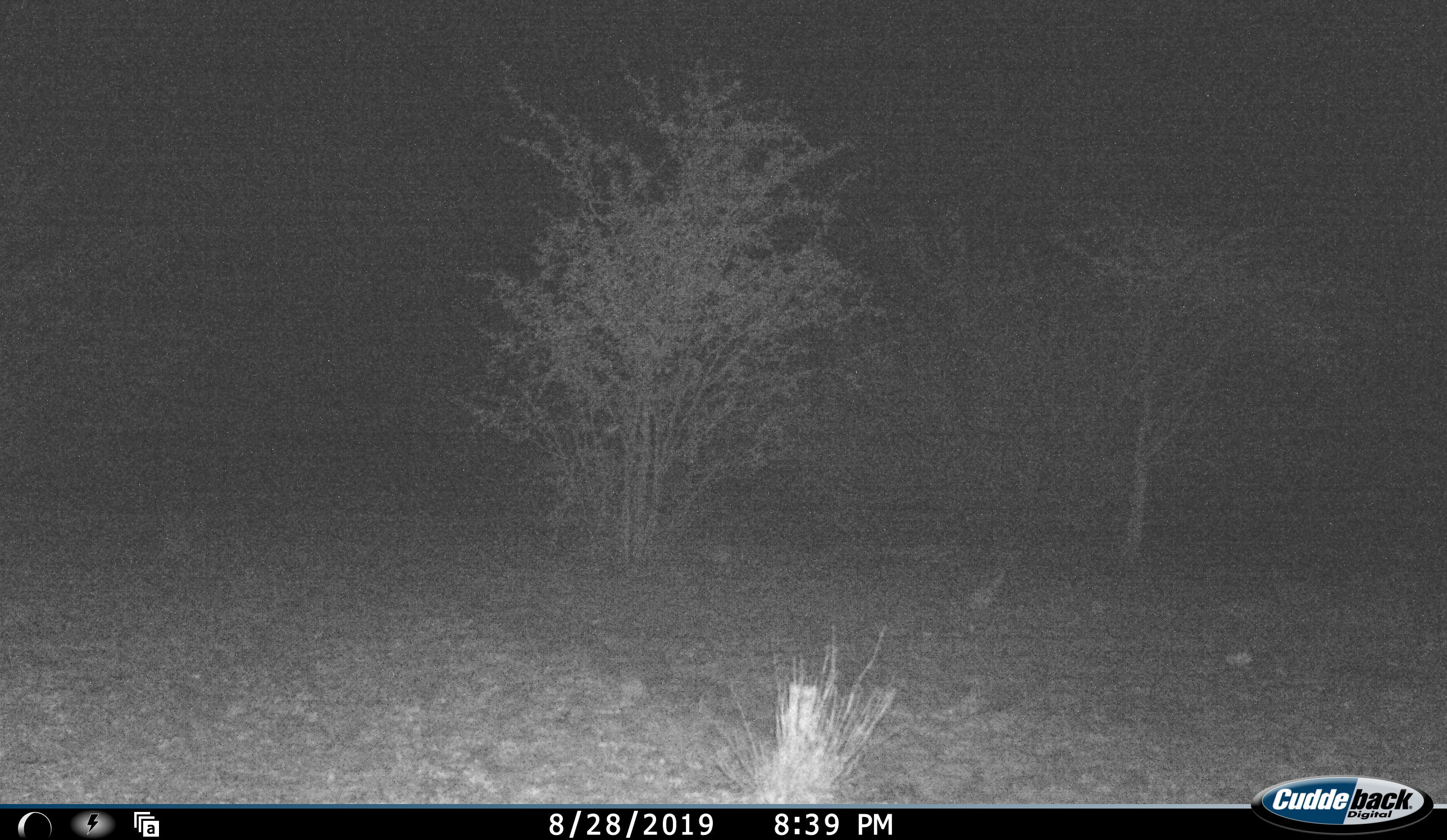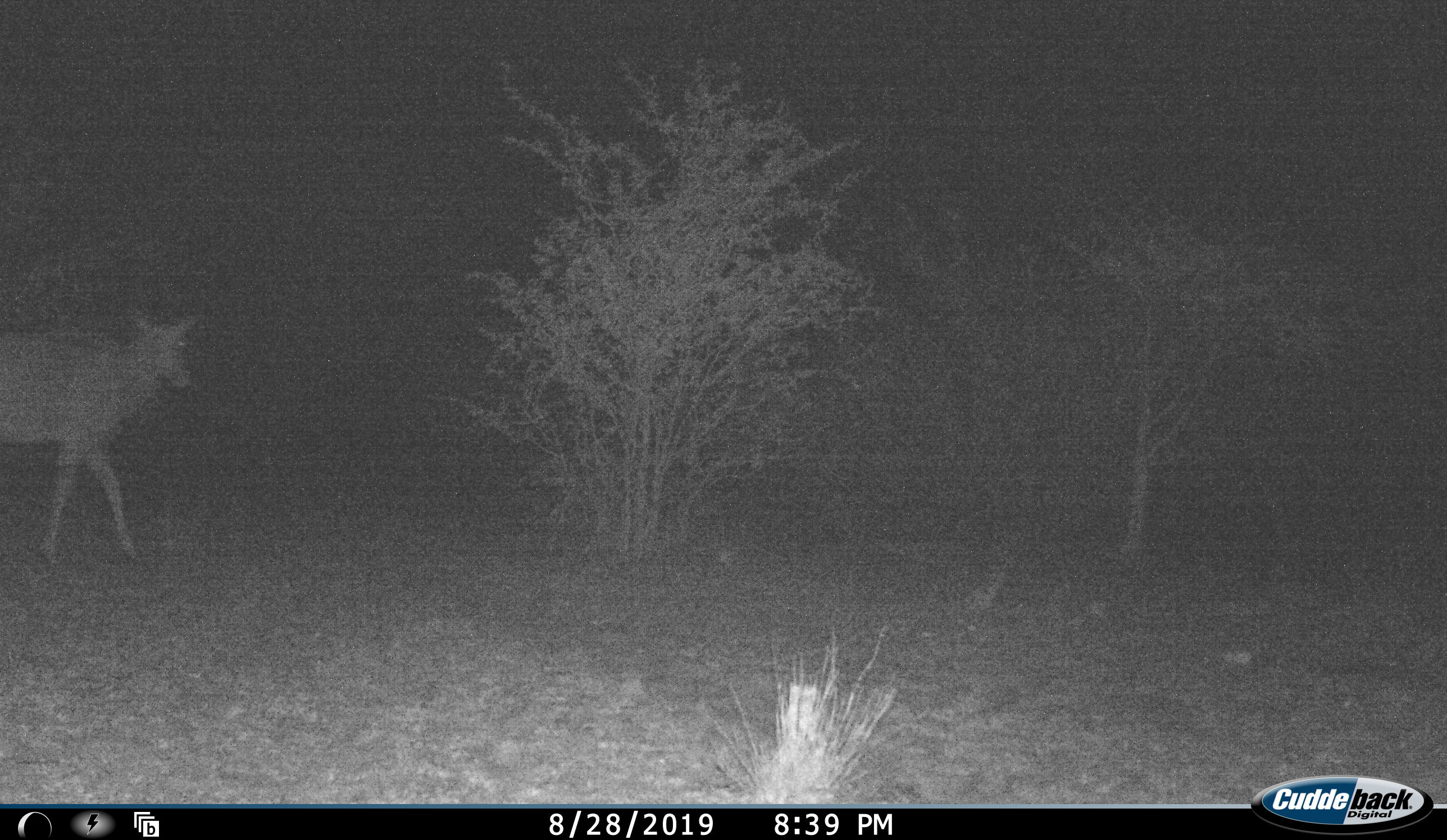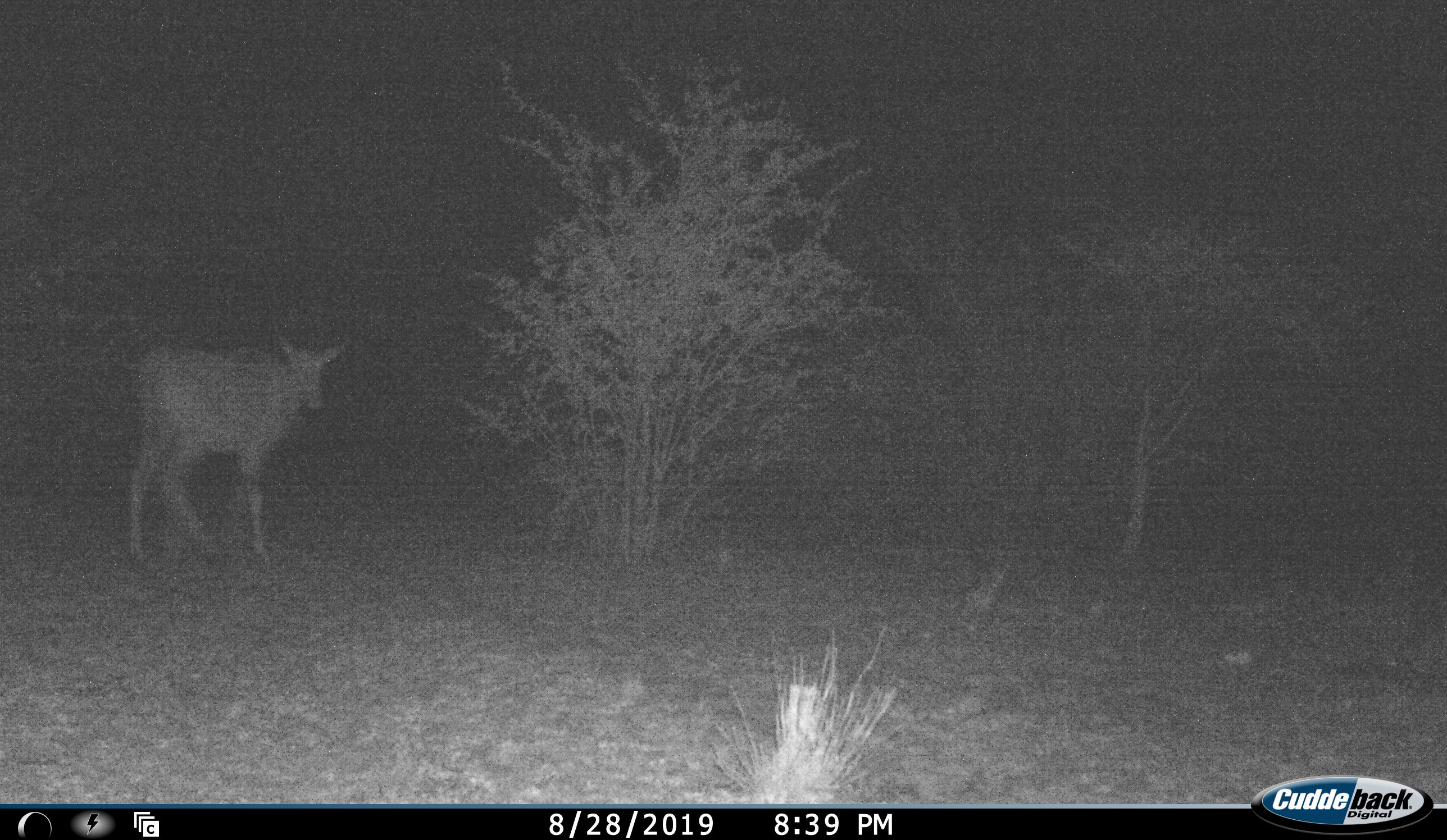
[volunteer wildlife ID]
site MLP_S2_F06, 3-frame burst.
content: unidentified animal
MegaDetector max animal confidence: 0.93